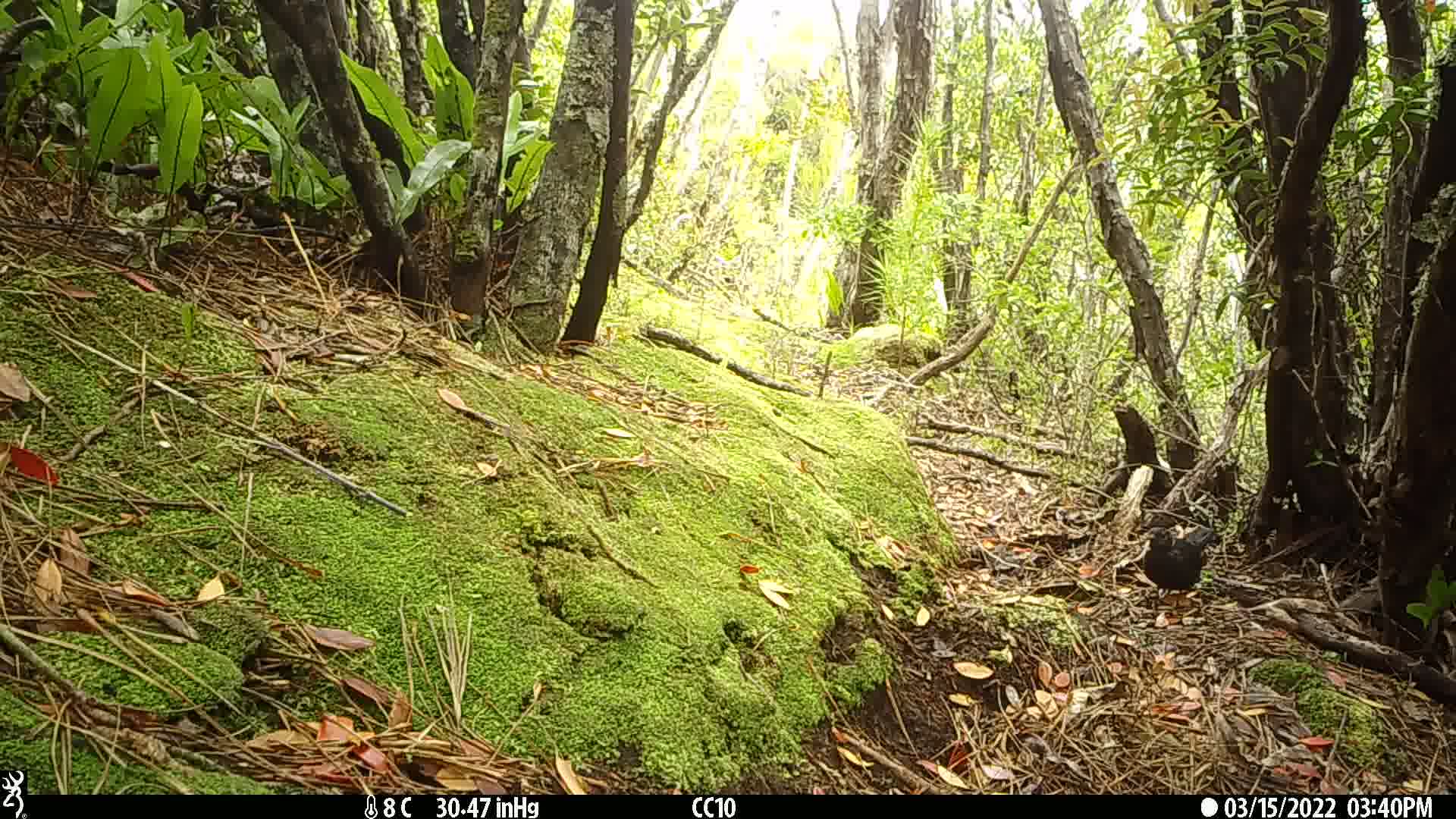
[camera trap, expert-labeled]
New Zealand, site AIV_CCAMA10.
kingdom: Animalia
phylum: Chordata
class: Aves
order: Passeriformes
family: Turdidae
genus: Turdus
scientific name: Turdus merula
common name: eurasian blackbird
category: blackbird